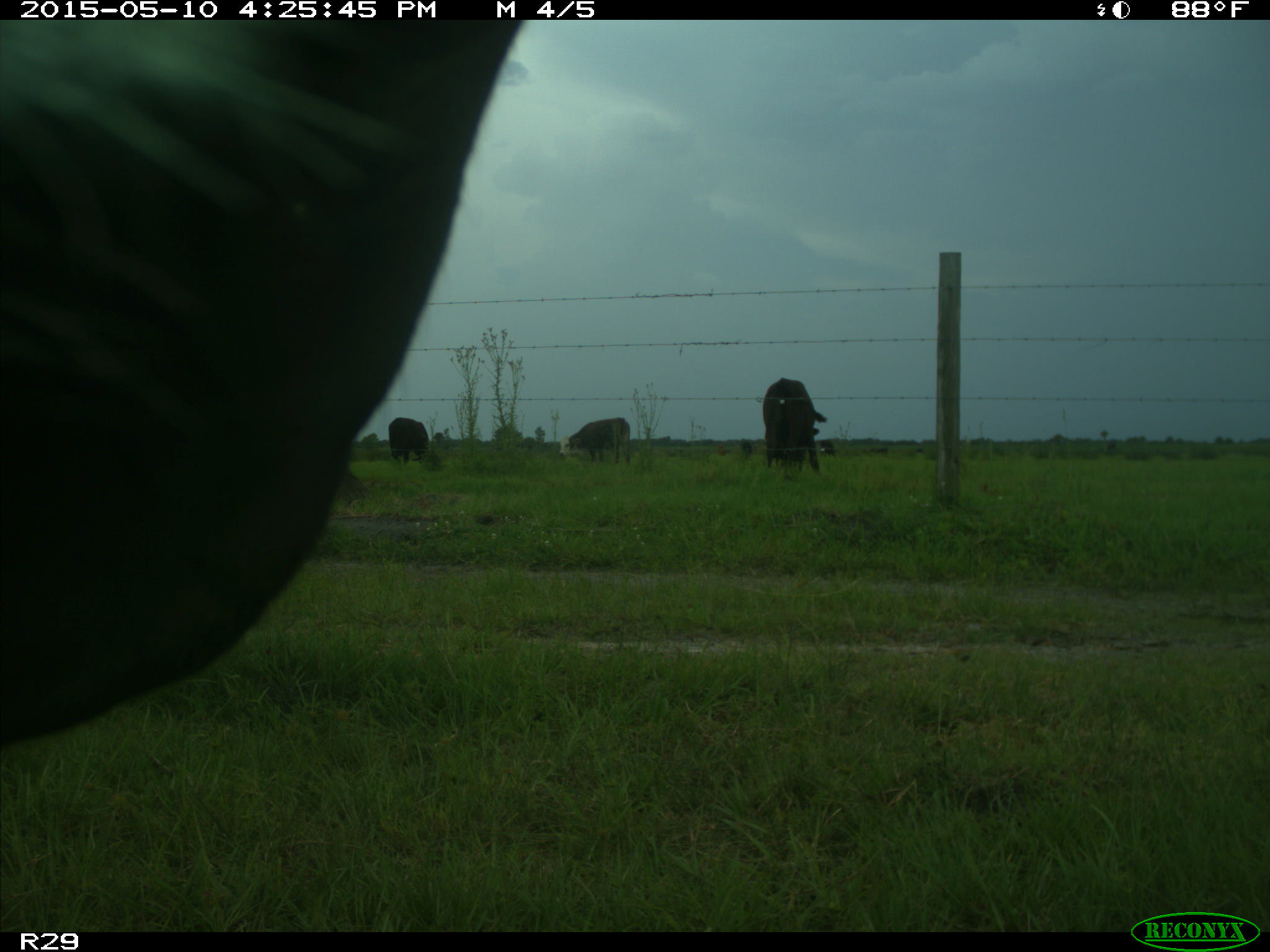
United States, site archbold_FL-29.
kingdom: Animalia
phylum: Chordata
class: Mammalia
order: Artiodactyla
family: Bovidae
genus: Bos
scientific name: Bos taurus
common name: domestic cow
Bos taurus (domestic cow).